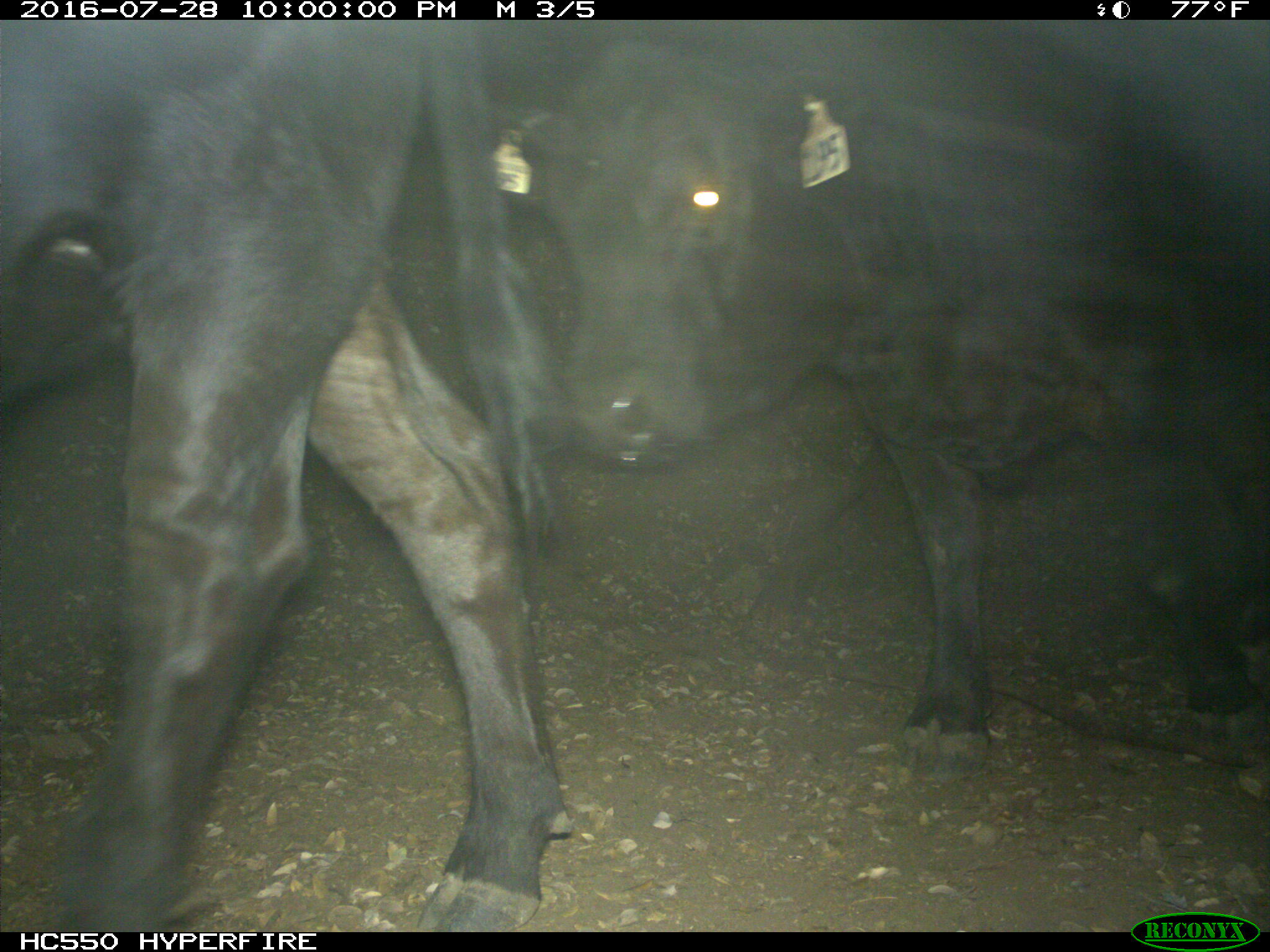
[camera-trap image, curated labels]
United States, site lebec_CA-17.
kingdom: Animalia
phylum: Chordata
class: Mammalia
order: Artiodactyla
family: Bovidae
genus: Bos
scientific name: Bos taurus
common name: domestic cow